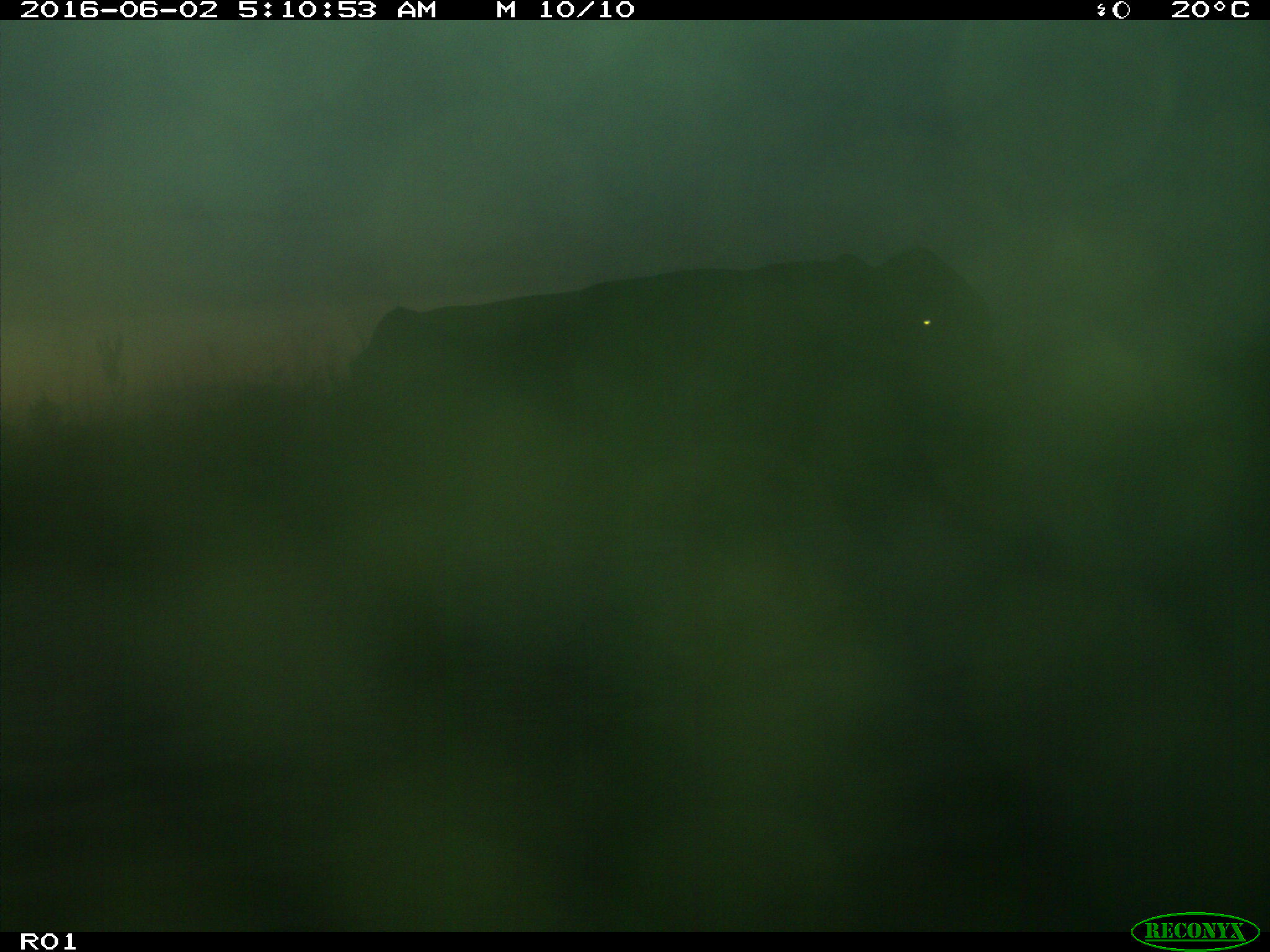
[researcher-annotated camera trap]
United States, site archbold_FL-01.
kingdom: Animalia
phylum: Chordata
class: Mammalia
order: Artiodactyla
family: Bovidae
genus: Bos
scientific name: Bos taurus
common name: domestic cow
Bos taurus (domestic cow).